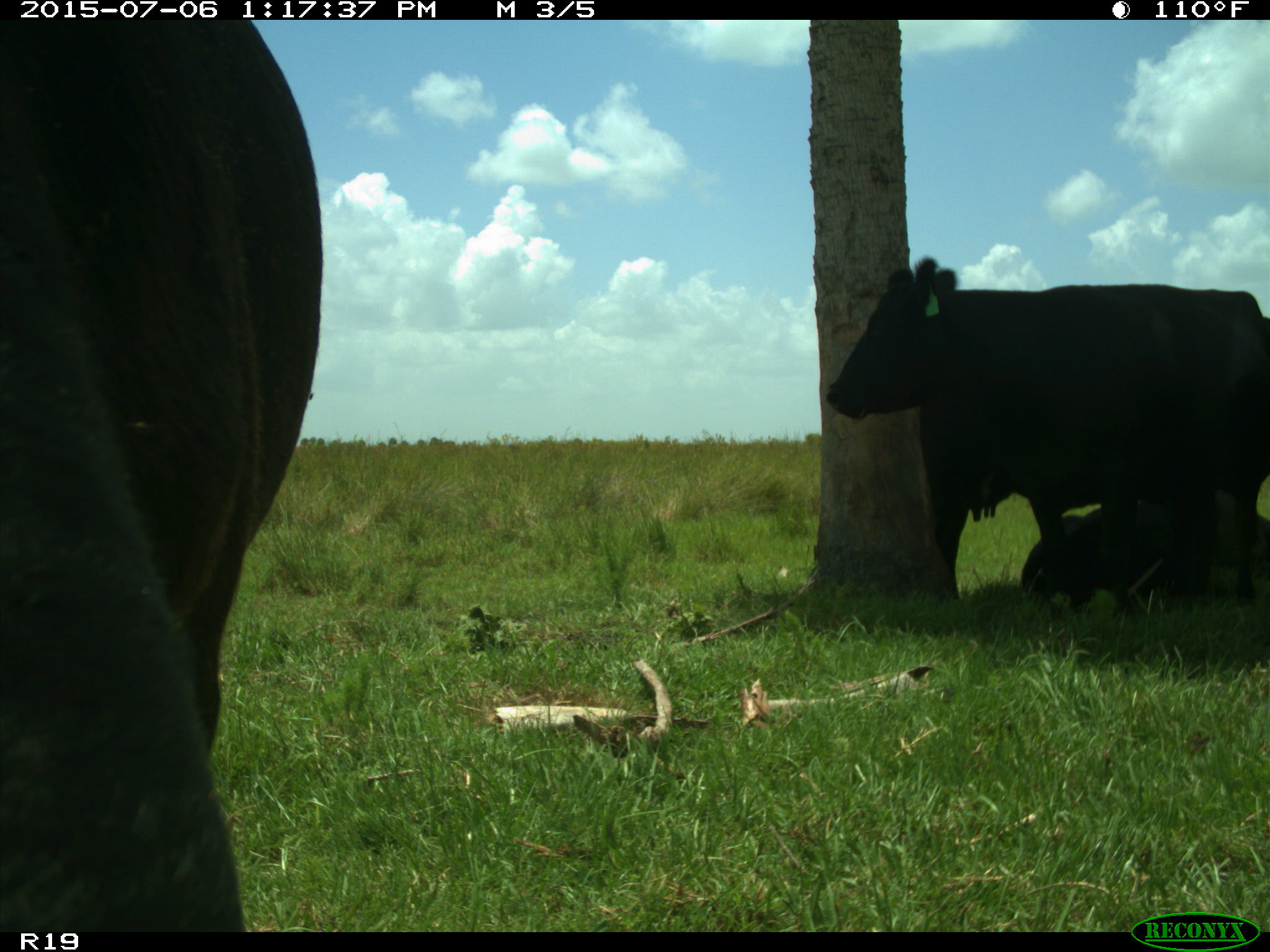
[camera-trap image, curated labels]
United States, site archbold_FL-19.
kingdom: Animalia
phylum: Chordata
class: Mammalia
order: Artiodactyla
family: Bovidae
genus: Bos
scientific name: Bos taurus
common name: domestic cow